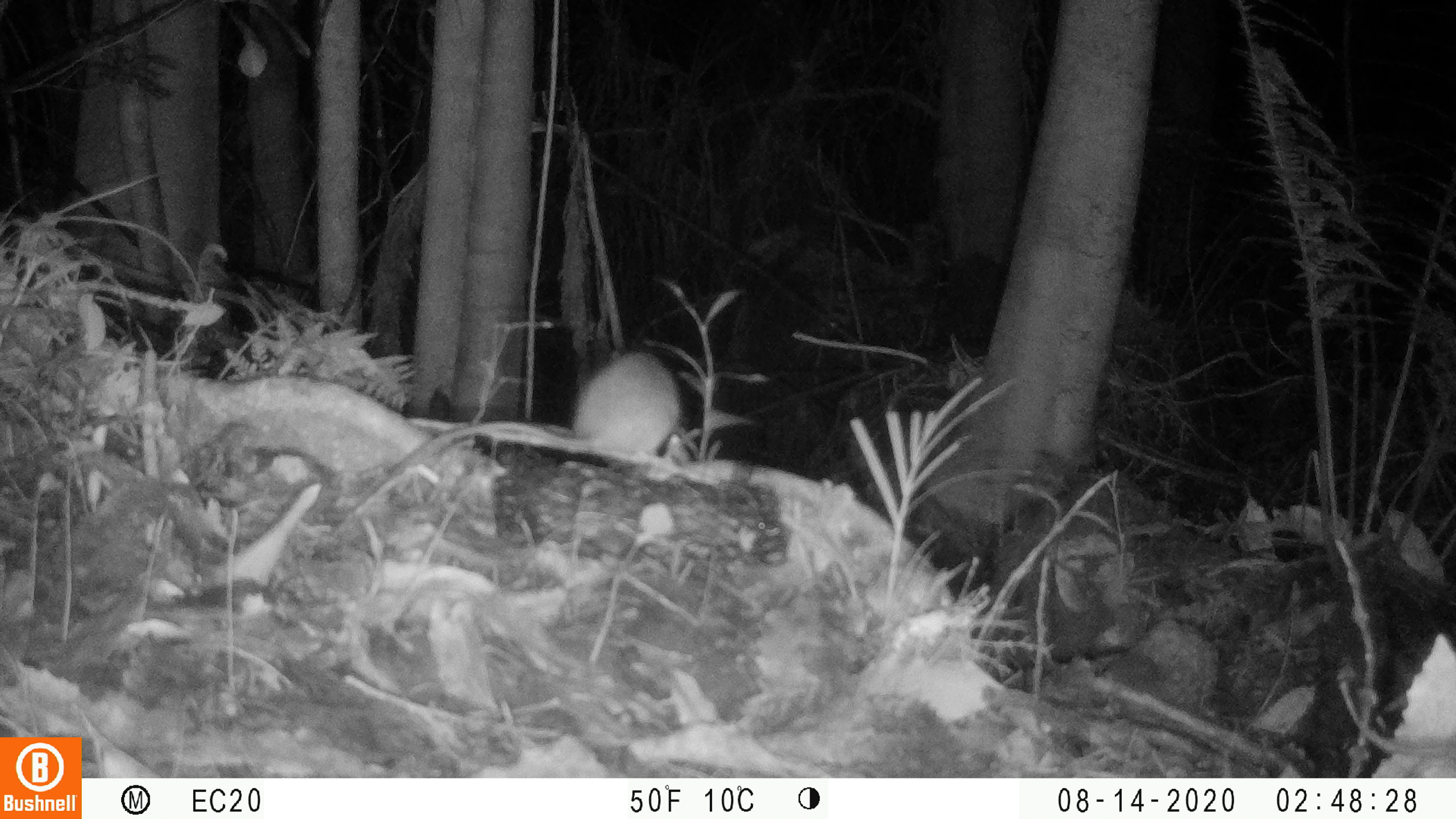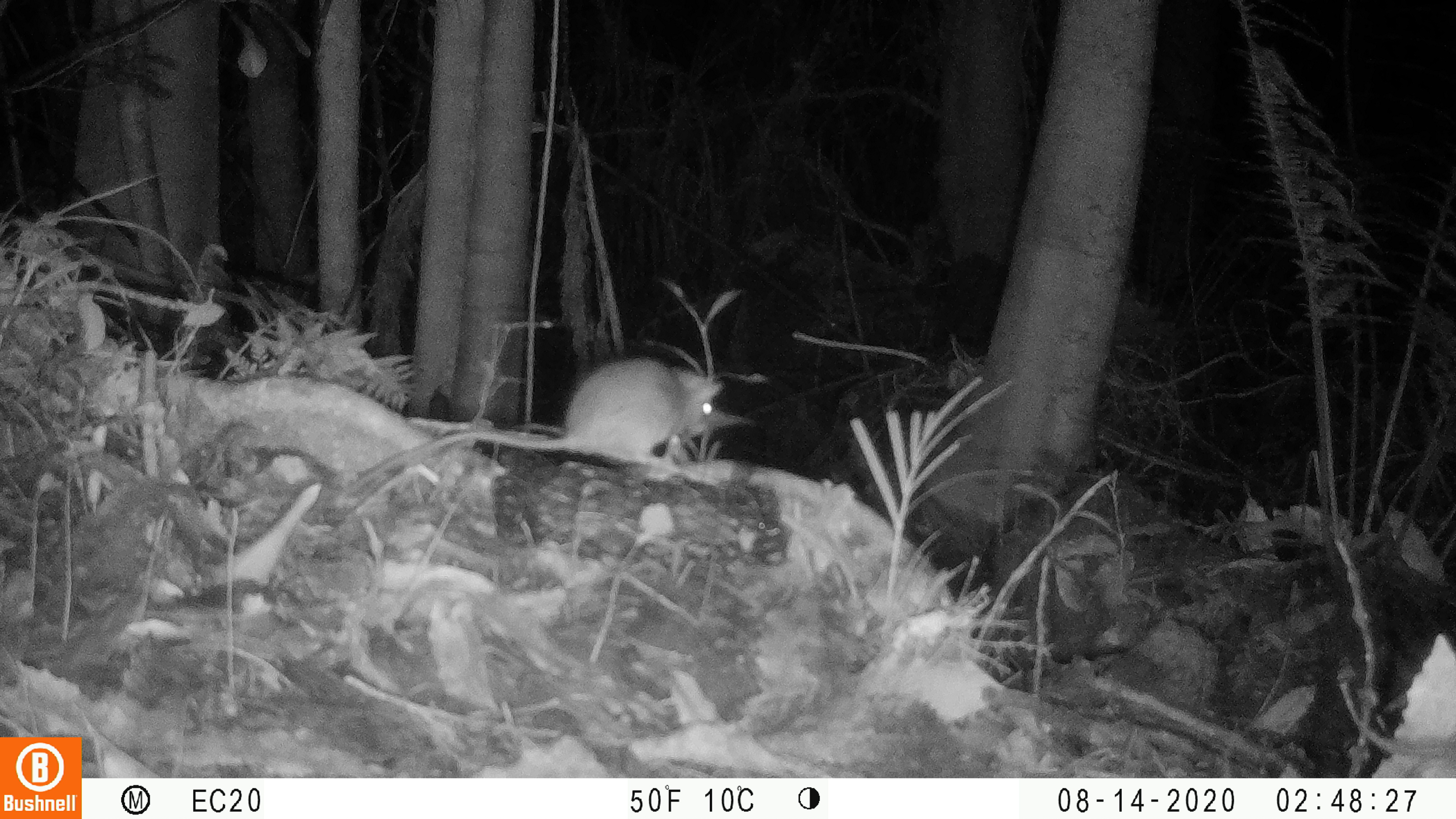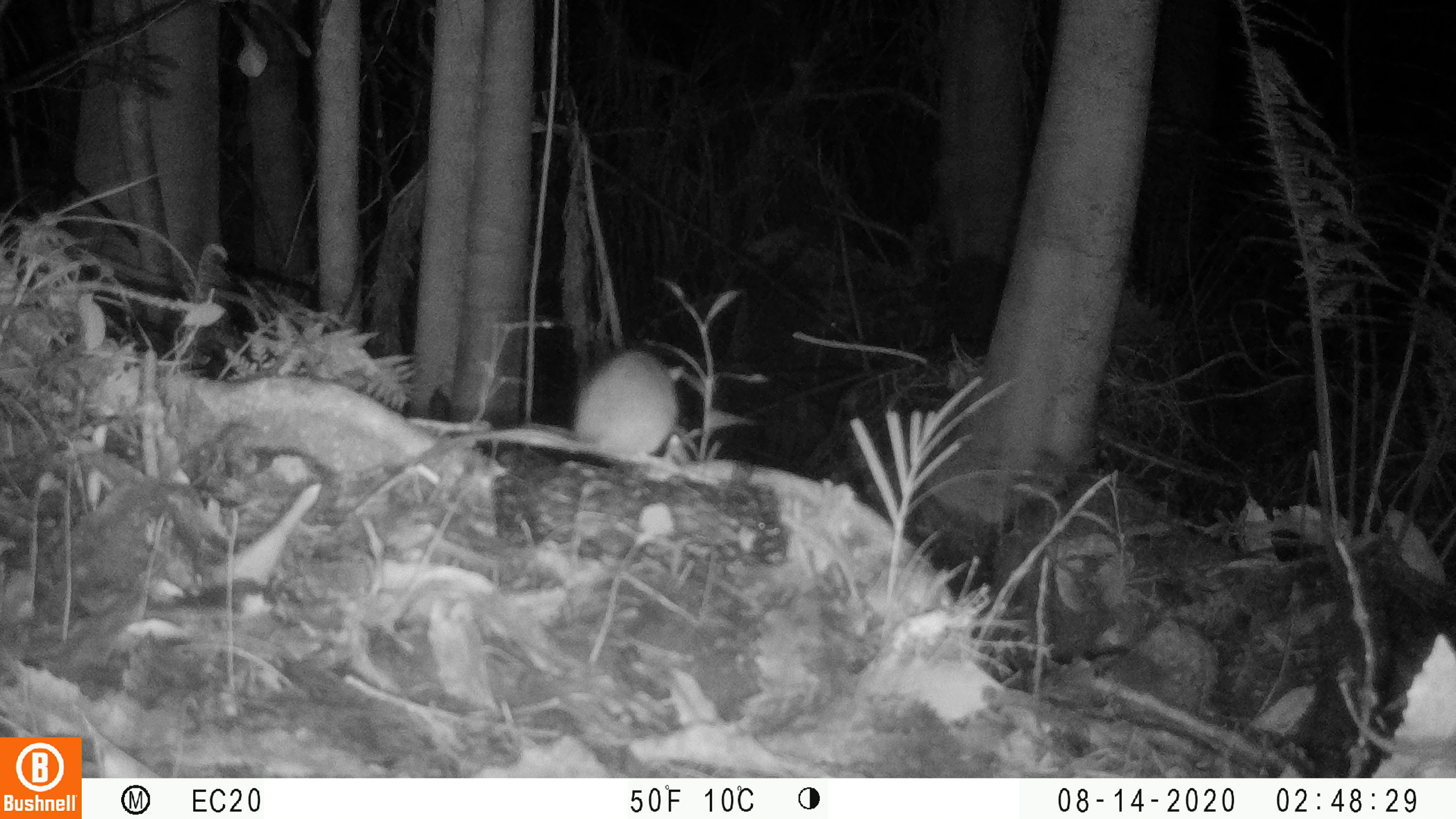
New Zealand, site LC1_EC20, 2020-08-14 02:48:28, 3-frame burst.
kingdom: Animalia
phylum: Chordata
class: Mammalia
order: Rodentia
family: Muridae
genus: Rattus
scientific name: Rattus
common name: rat